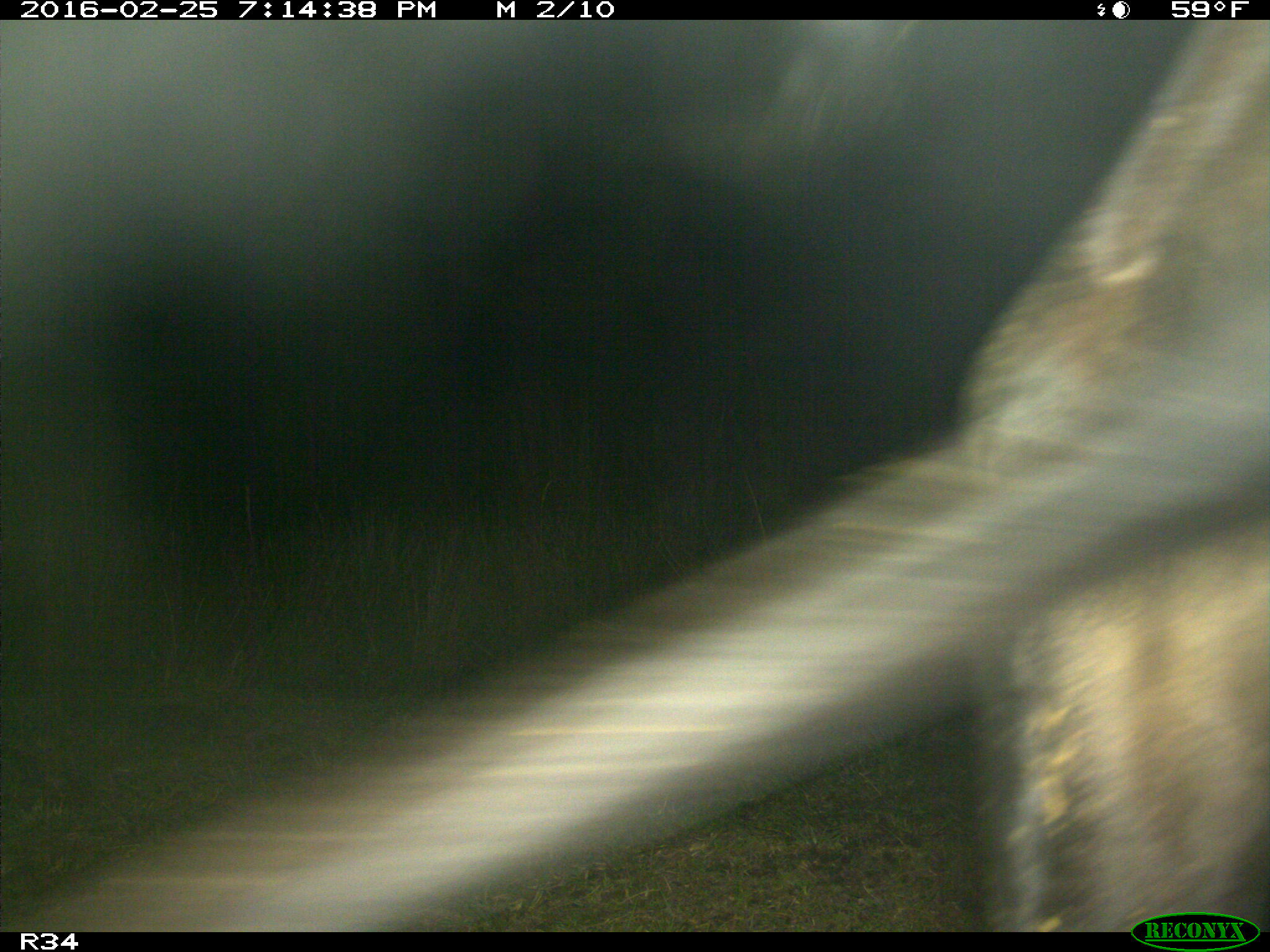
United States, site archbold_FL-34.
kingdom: Animalia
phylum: Chordata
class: Mammalia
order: Artiodactyla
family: Bovidae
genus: Bos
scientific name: Bos taurus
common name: domestic cow